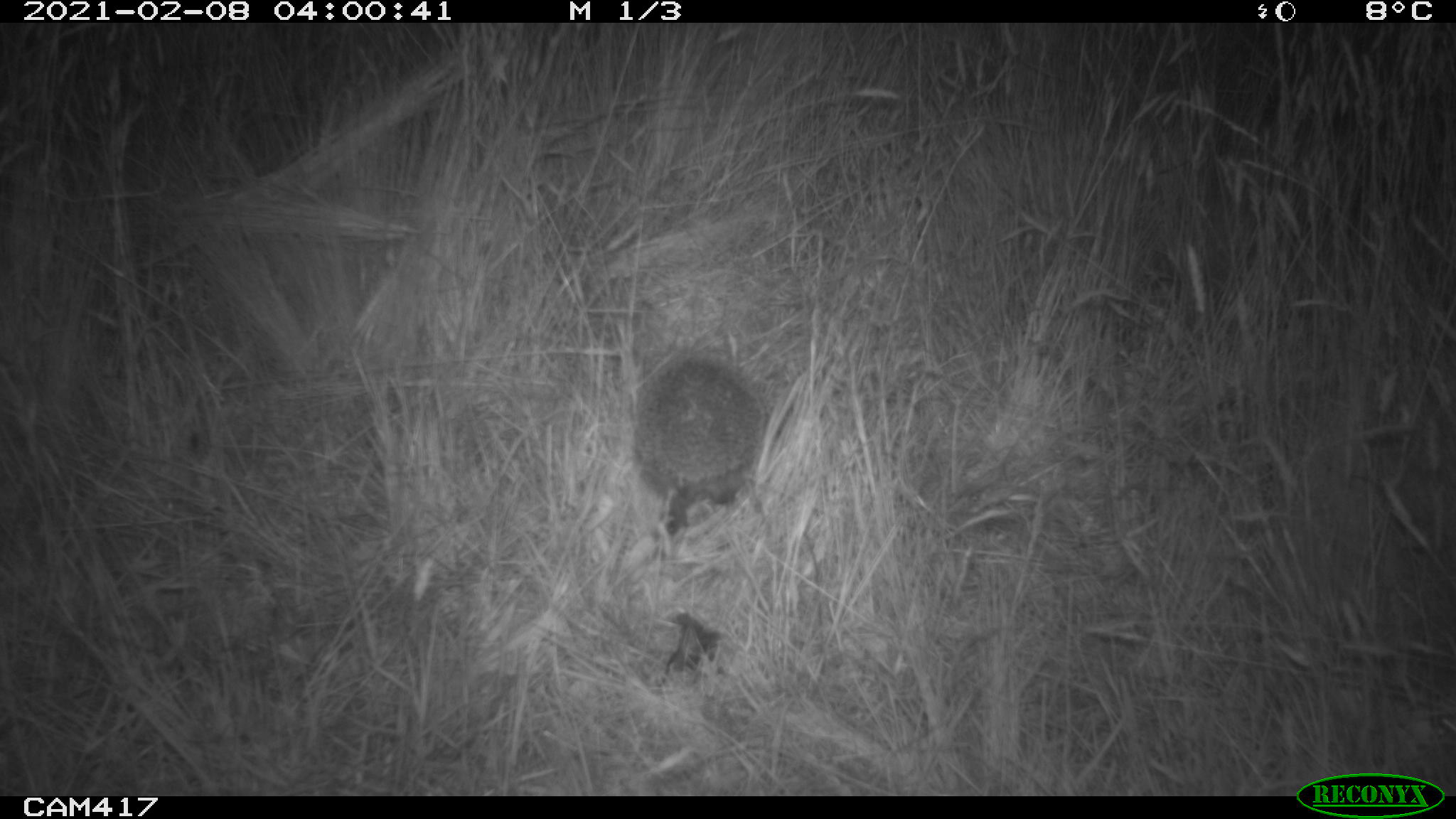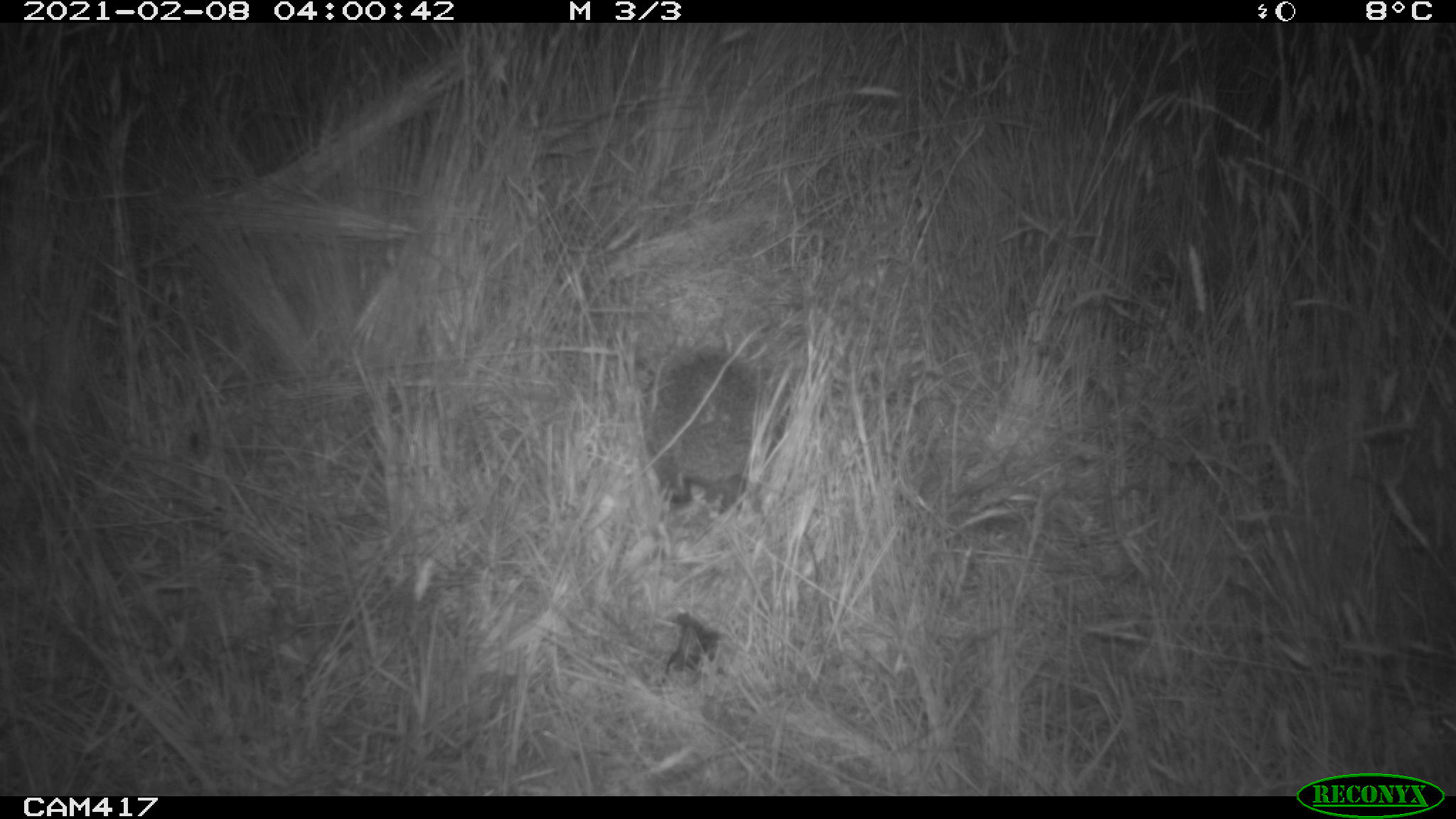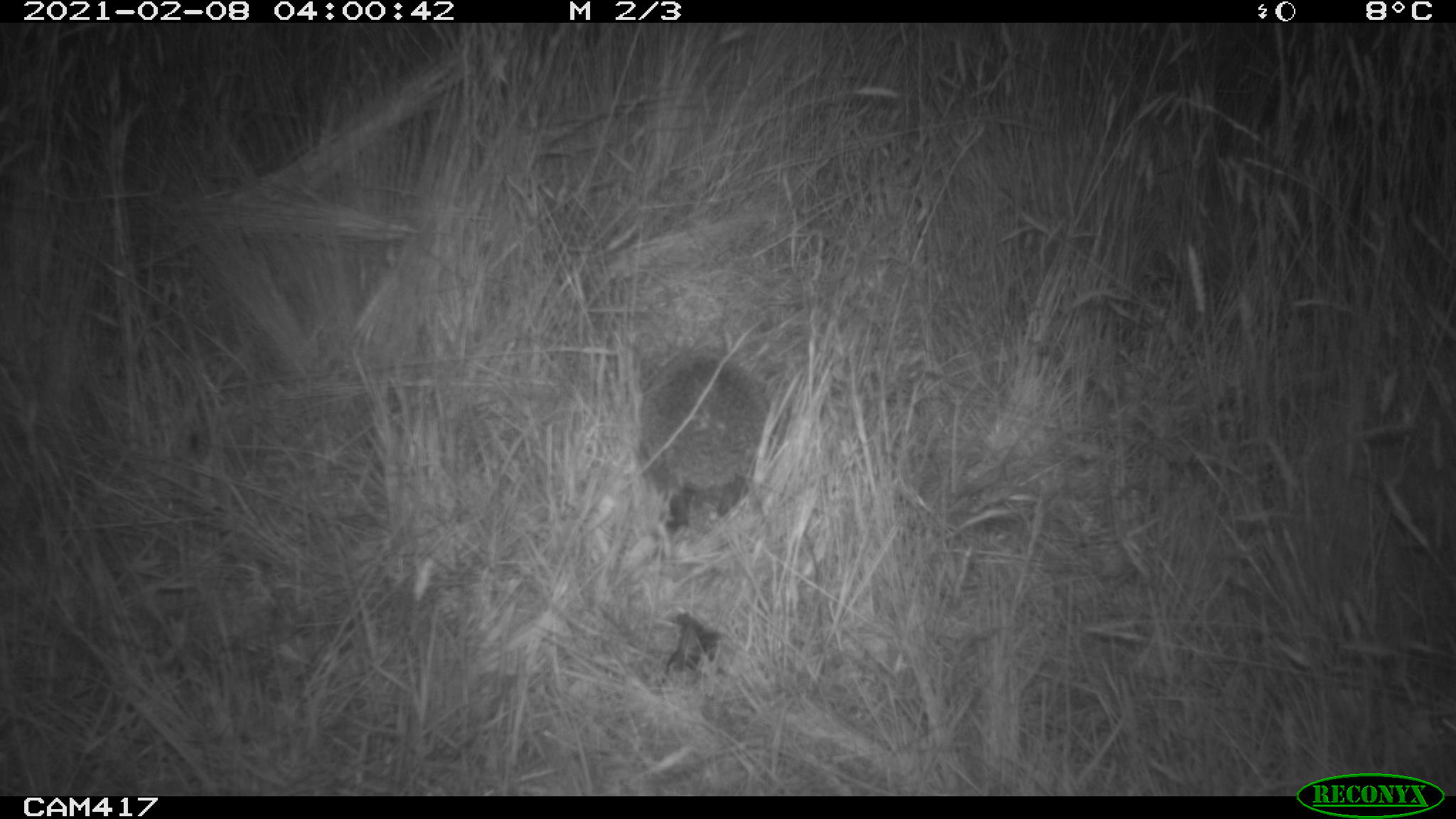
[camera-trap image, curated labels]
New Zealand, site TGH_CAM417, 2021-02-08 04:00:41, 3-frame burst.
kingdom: Animalia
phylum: Chordata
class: Mammalia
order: Eulipotyphla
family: Erinaceidae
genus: Erinaceus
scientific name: Erinaceus europaeus europaeus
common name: european hedgehog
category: hedgehog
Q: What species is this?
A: Hedgehog (european hedgehog) (Erinaceus europaeus europaeus).